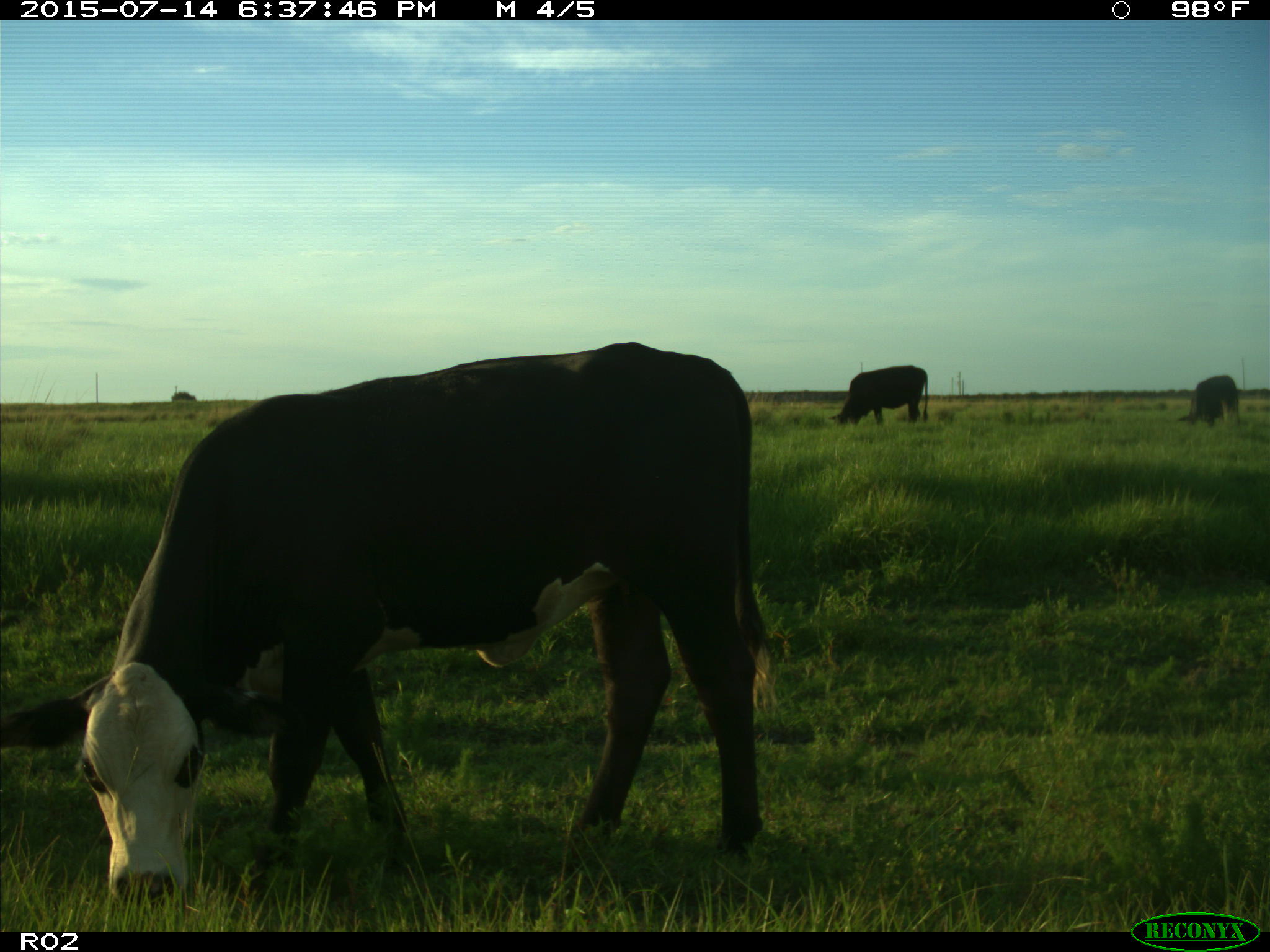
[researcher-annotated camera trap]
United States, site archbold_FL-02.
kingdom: Animalia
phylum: Chordata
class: Mammalia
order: Artiodactyla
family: Bovidae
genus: Bos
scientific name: Bos taurus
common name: domestic cow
Bos taurus (domestic cow).